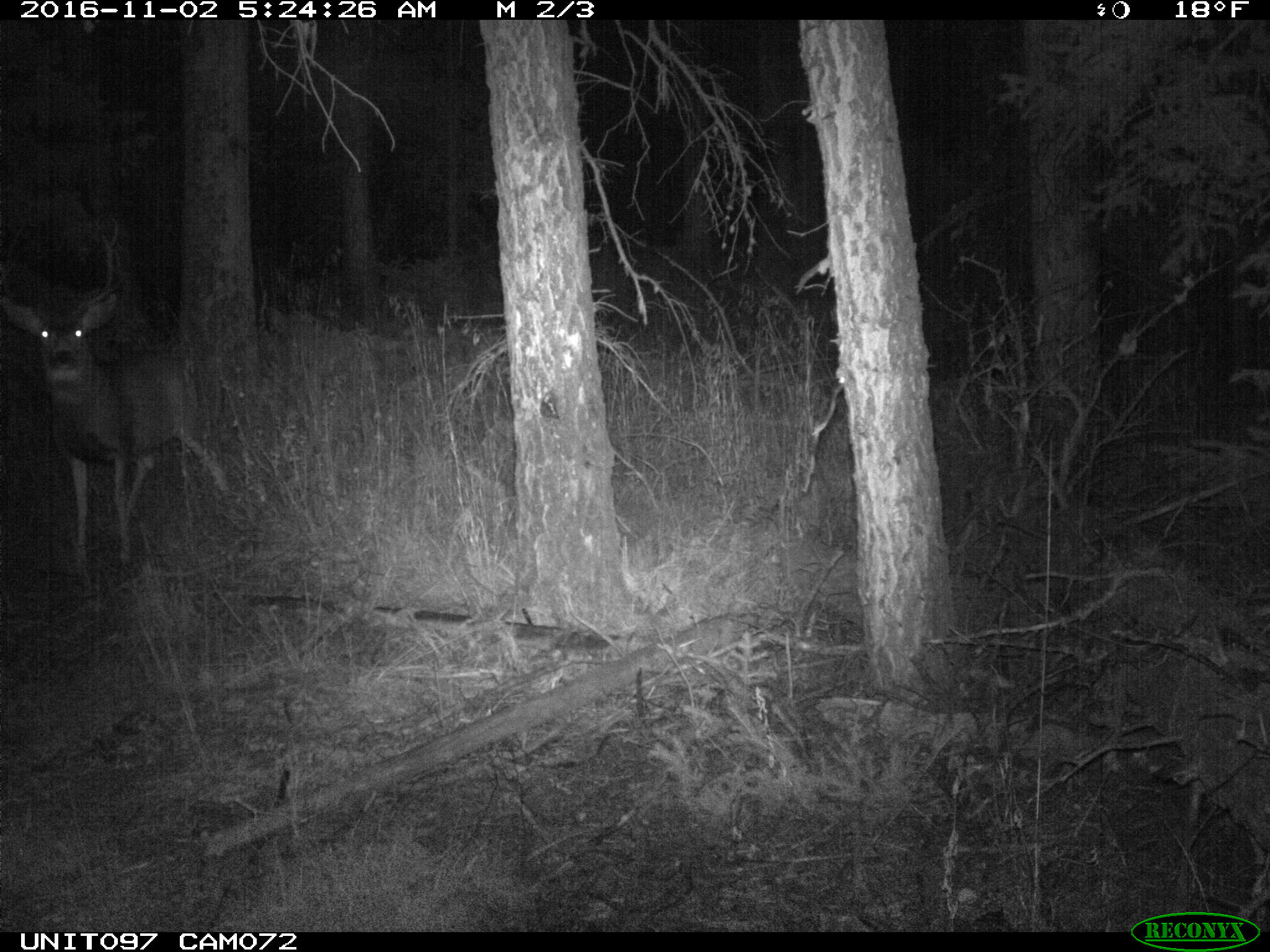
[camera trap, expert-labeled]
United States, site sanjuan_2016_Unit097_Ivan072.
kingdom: Animalia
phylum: Chordata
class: Mammalia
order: Artiodactyla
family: Cervidae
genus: Odocoileus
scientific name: Odocoileus hemionus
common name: mule deer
Odocoileus hemionus (mule deer).